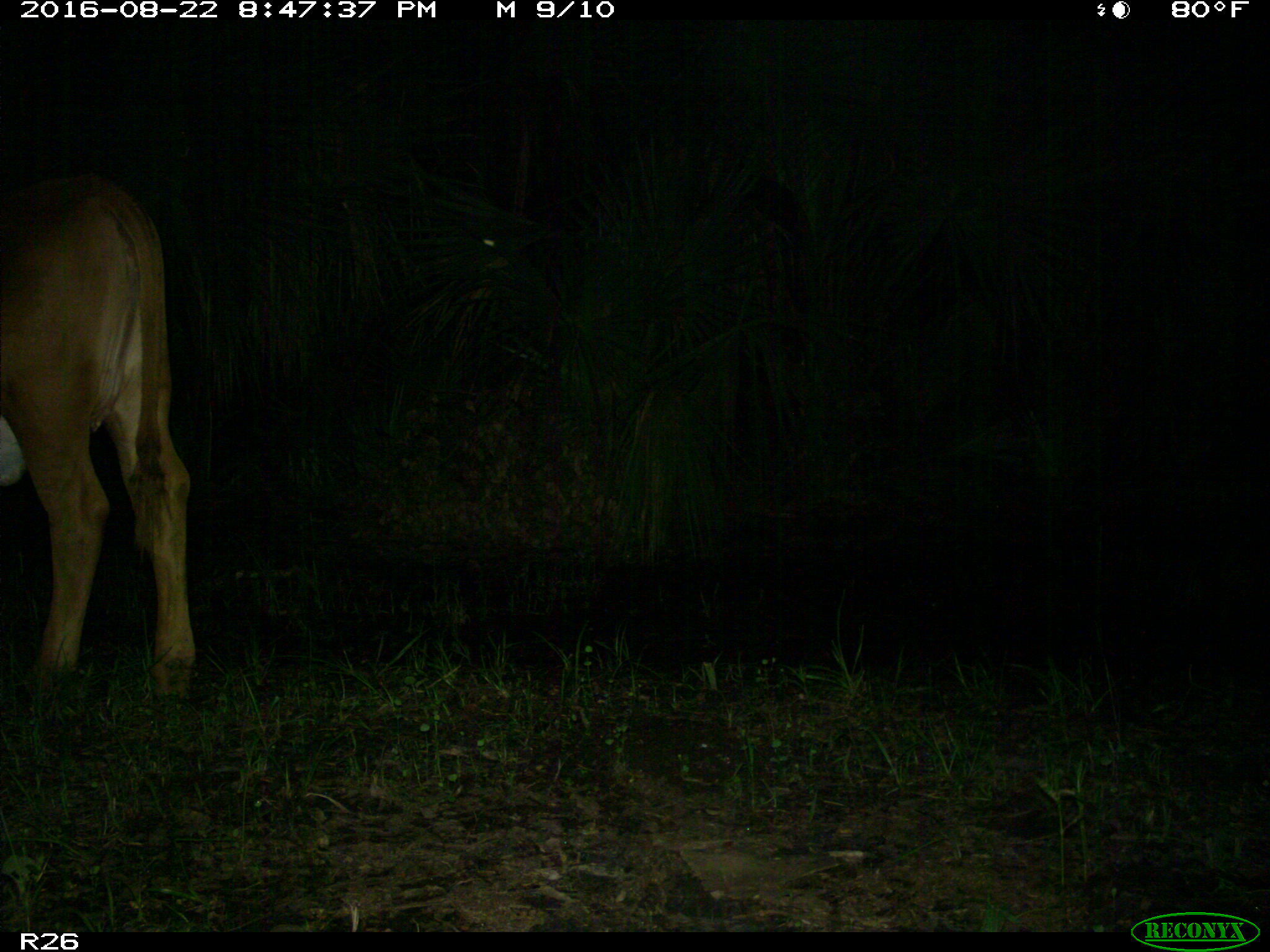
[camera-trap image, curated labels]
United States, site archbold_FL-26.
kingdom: Animalia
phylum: Chordata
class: Mammalia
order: Artiodactyla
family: Bovidae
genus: Bos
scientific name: Bos taurus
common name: domestic cow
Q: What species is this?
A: Bos taurus (domestic cow).